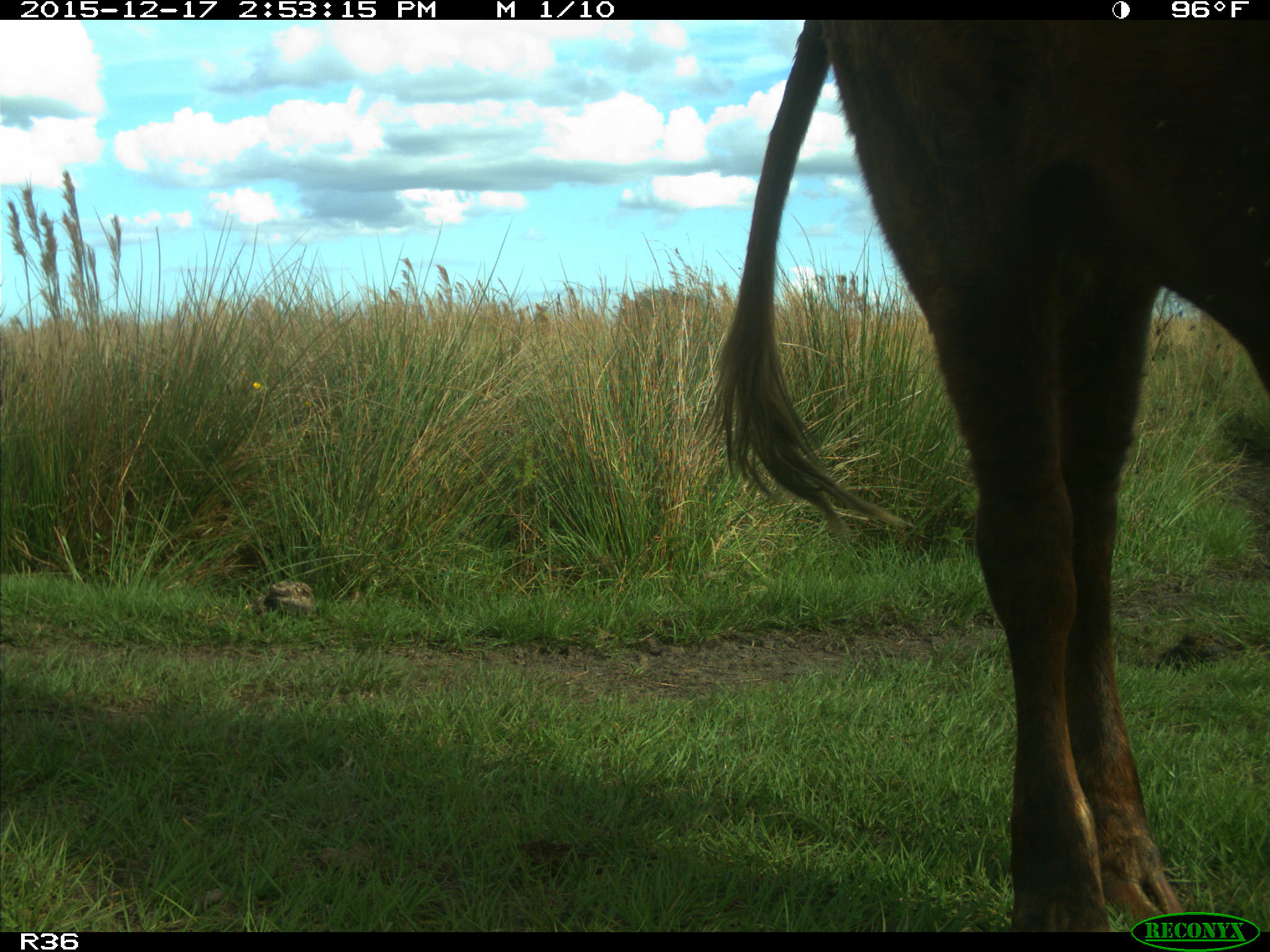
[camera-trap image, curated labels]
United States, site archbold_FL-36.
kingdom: Animalia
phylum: Chordata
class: Mammalia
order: Artiodactyla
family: Bovidae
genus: Bos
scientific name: Bos taurus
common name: domestic cow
Bos taurus (domestic cow).